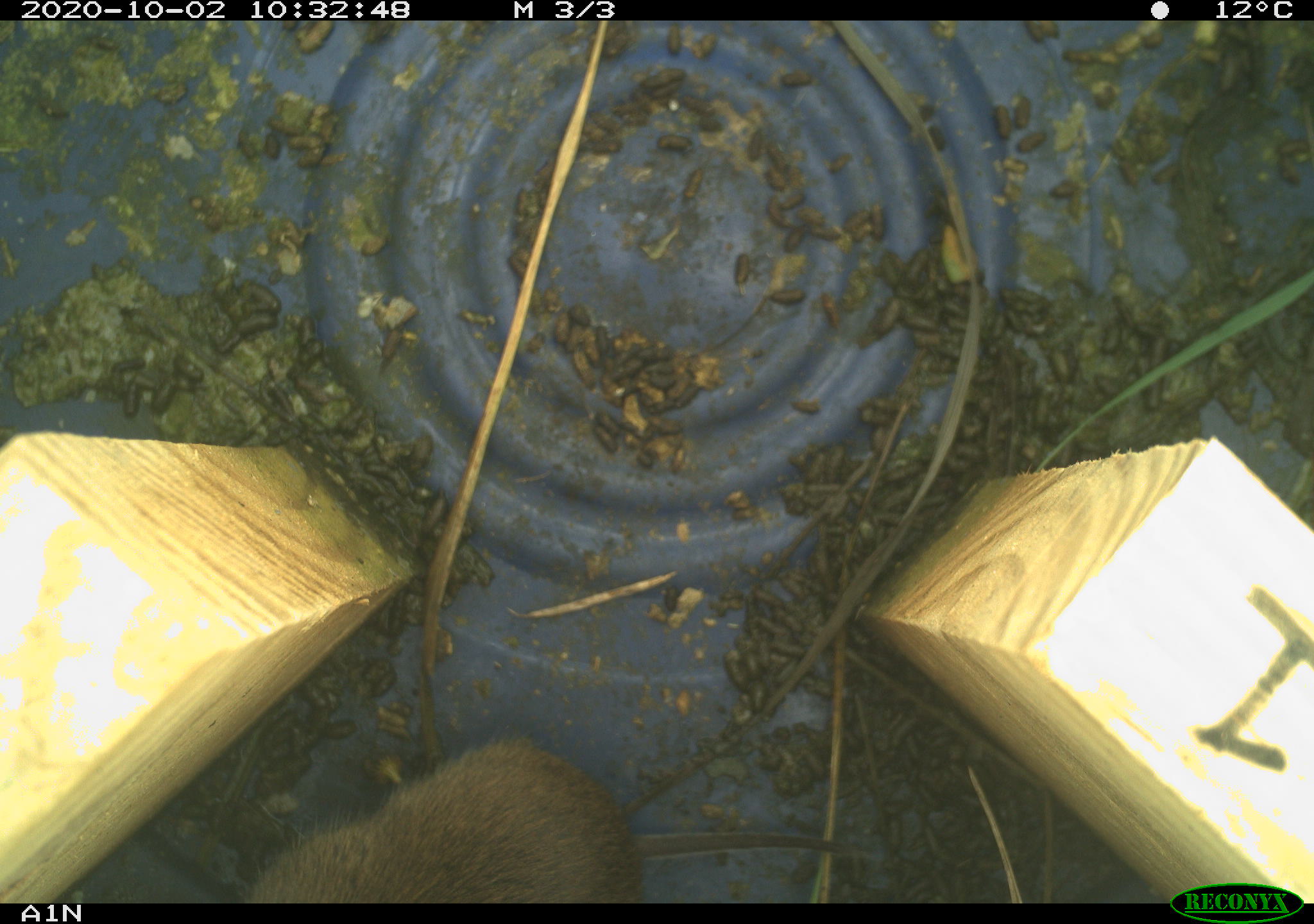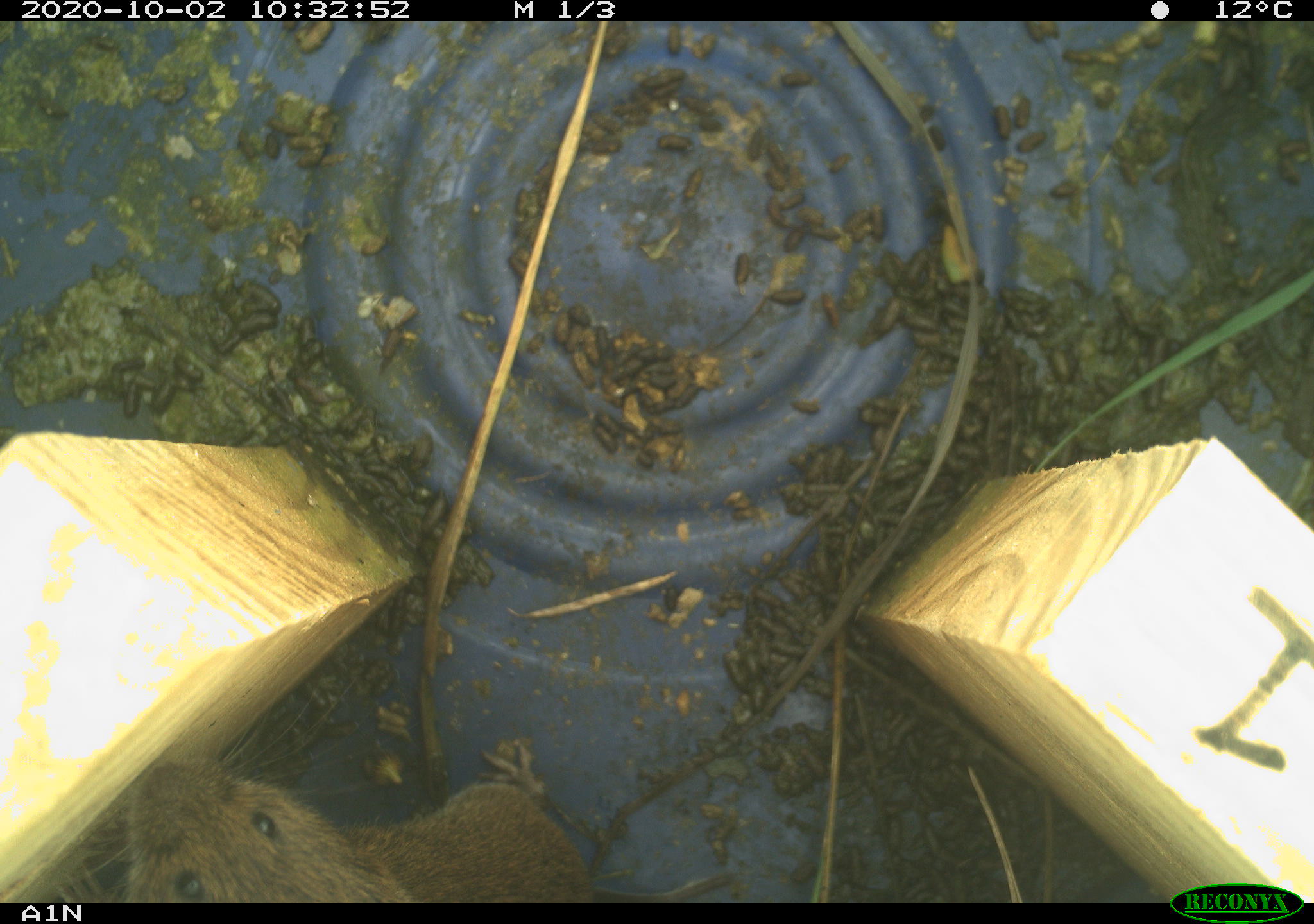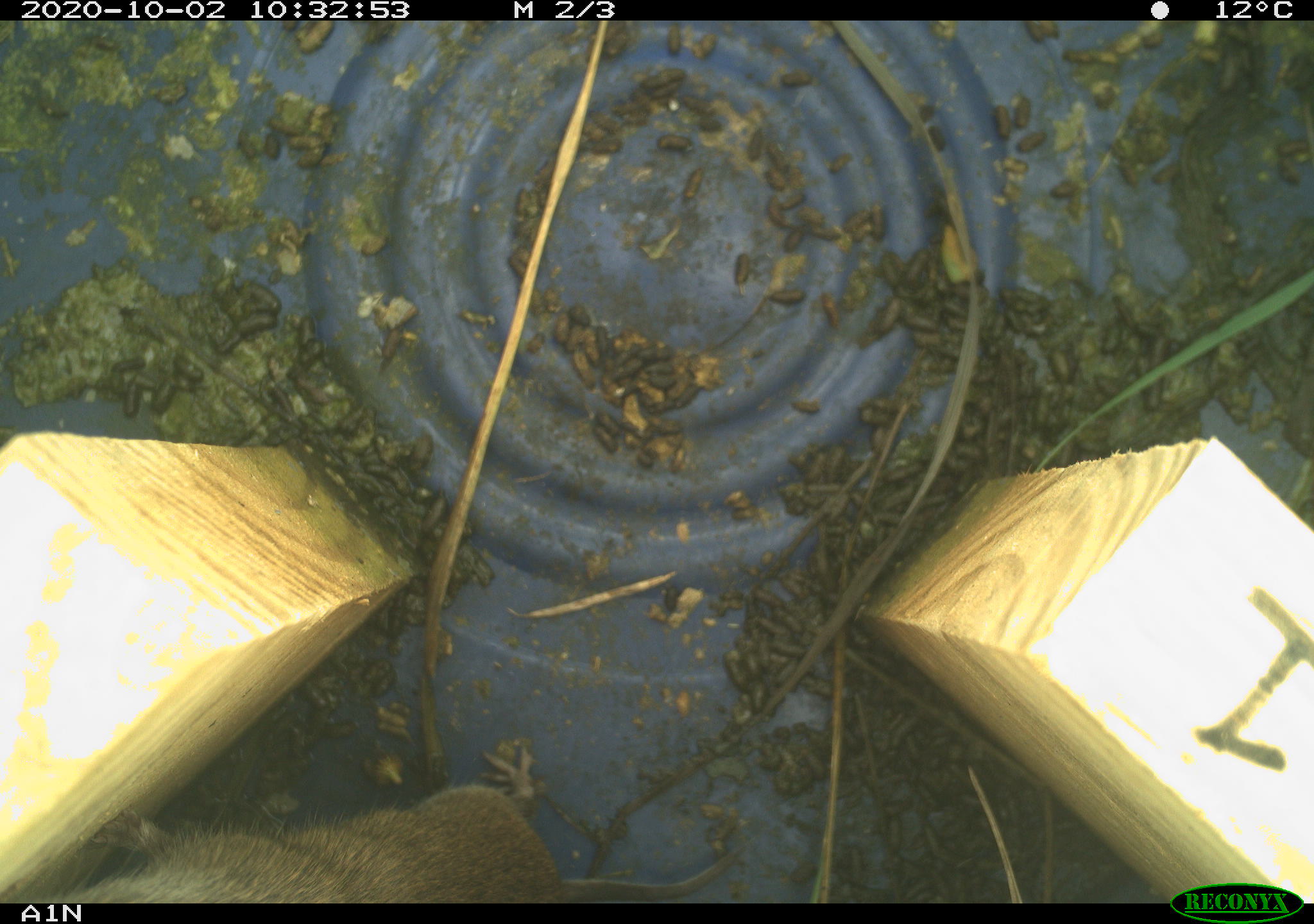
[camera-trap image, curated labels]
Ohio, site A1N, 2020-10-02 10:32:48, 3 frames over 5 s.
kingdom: Animalia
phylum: Chordata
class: Mammalia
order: Rodentia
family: Cricetidae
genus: Microtus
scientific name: Microtus pennsylvanicus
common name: meadow vole